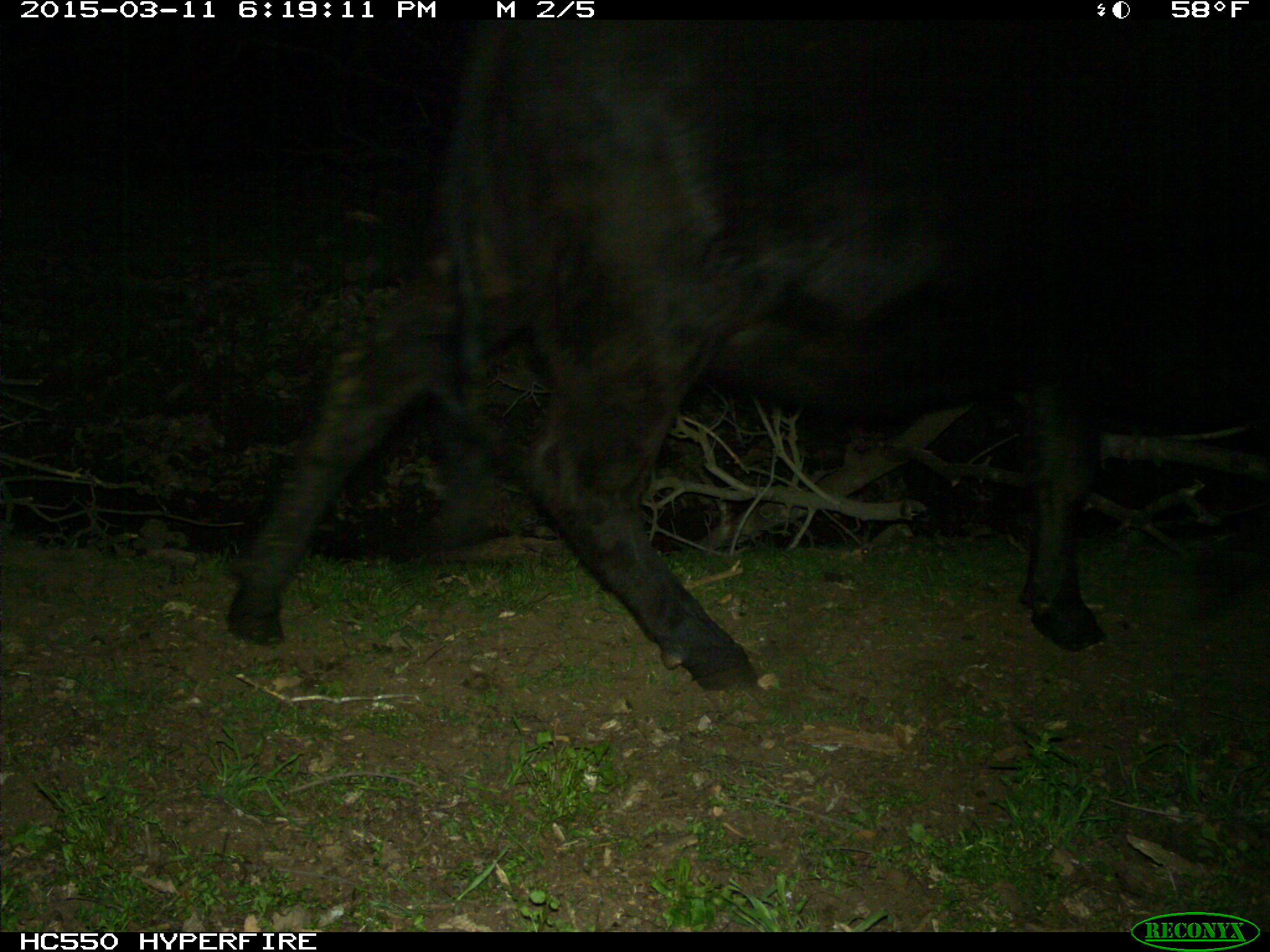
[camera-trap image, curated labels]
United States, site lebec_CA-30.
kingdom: Animalia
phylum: Chordata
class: Mammalia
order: Artiodactyla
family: Bovidae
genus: Bos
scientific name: Bos taurus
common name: domestic cow